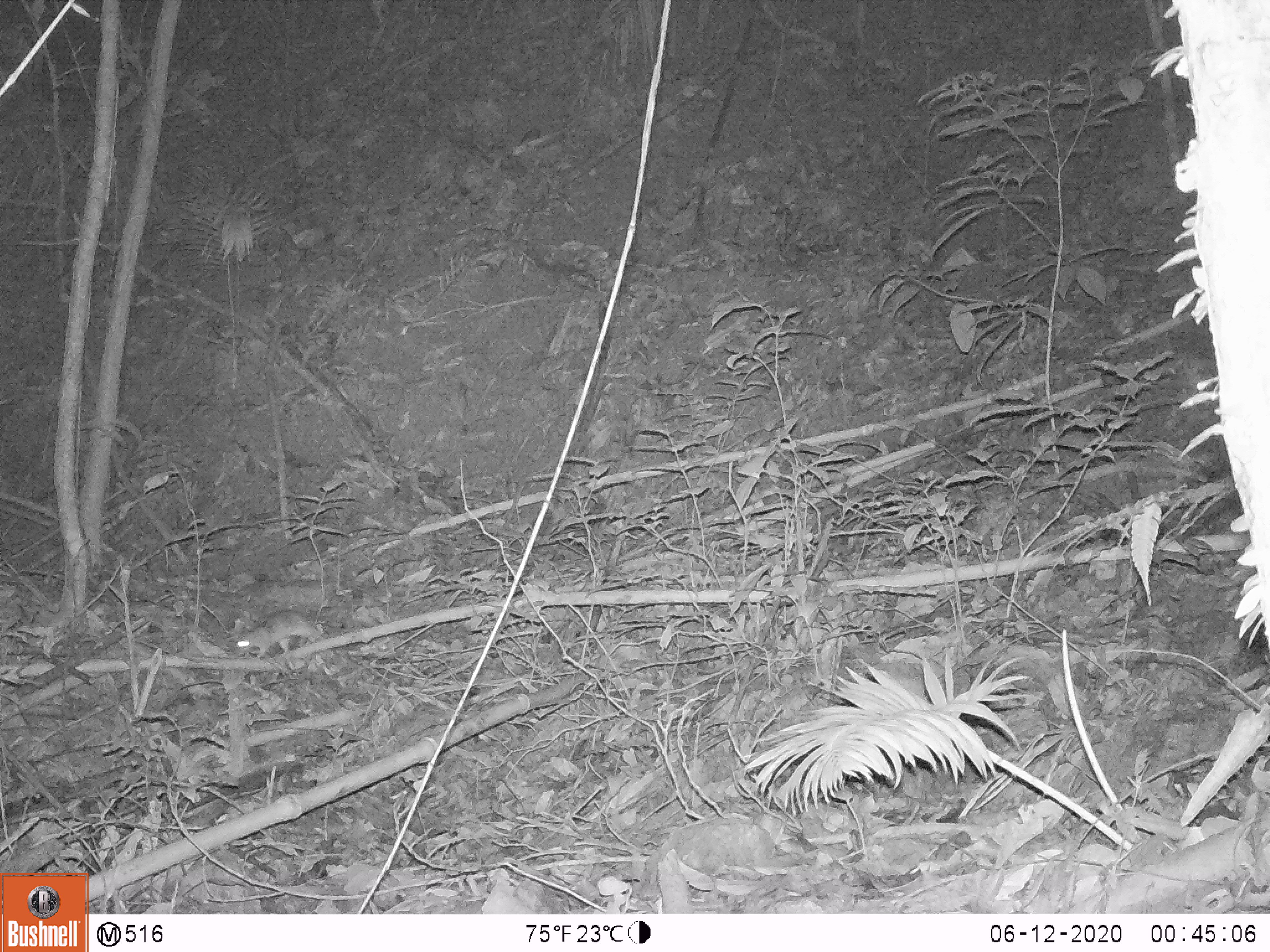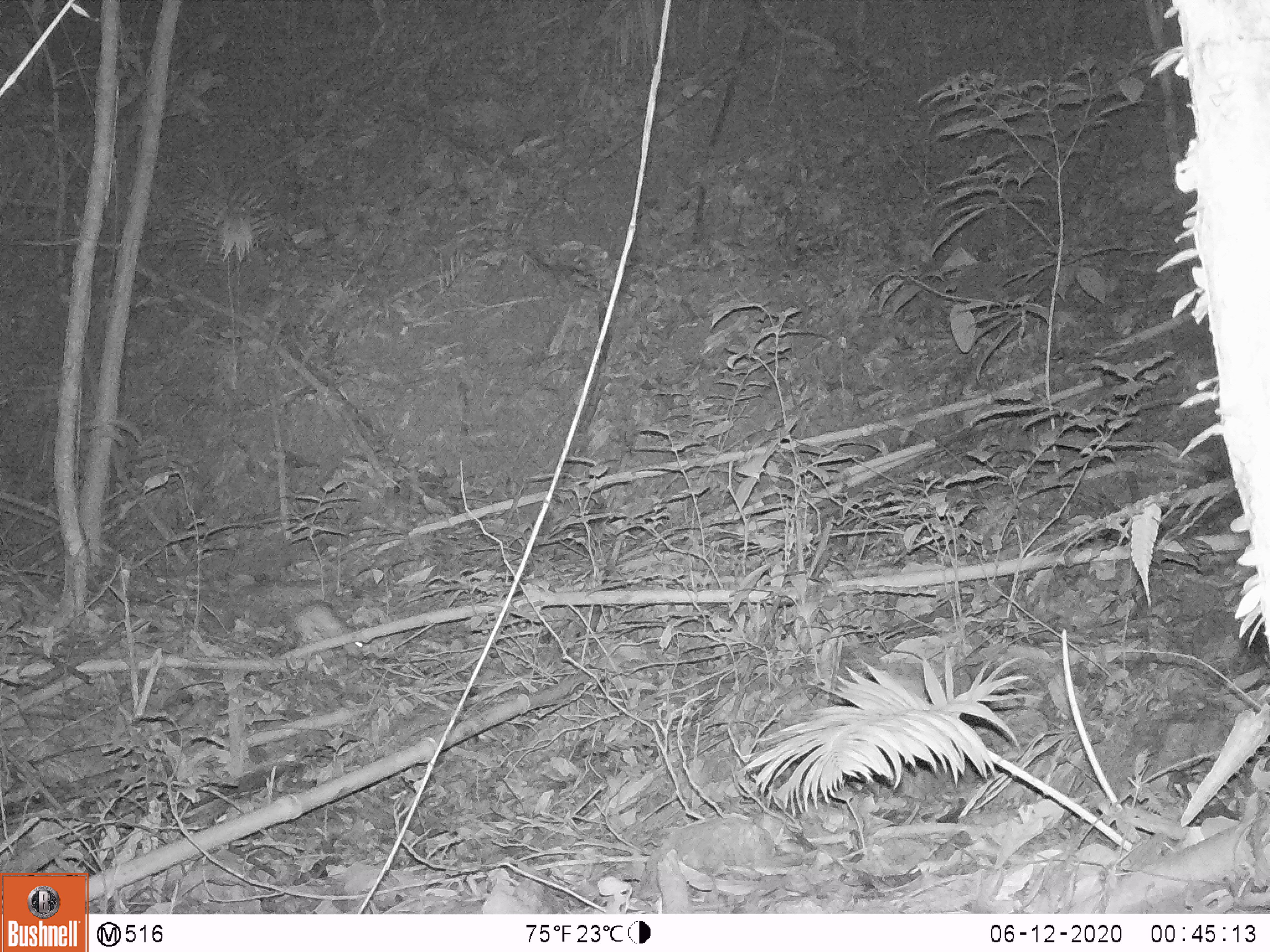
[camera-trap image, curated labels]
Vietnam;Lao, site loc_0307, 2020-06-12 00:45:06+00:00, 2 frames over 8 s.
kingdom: Animalia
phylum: Chordata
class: Mammalia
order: Rodentia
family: Muridae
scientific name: Muridae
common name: old-world mice and rats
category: unidentified murid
Unidentified murid (old-world mice and rats) (Muridae). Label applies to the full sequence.